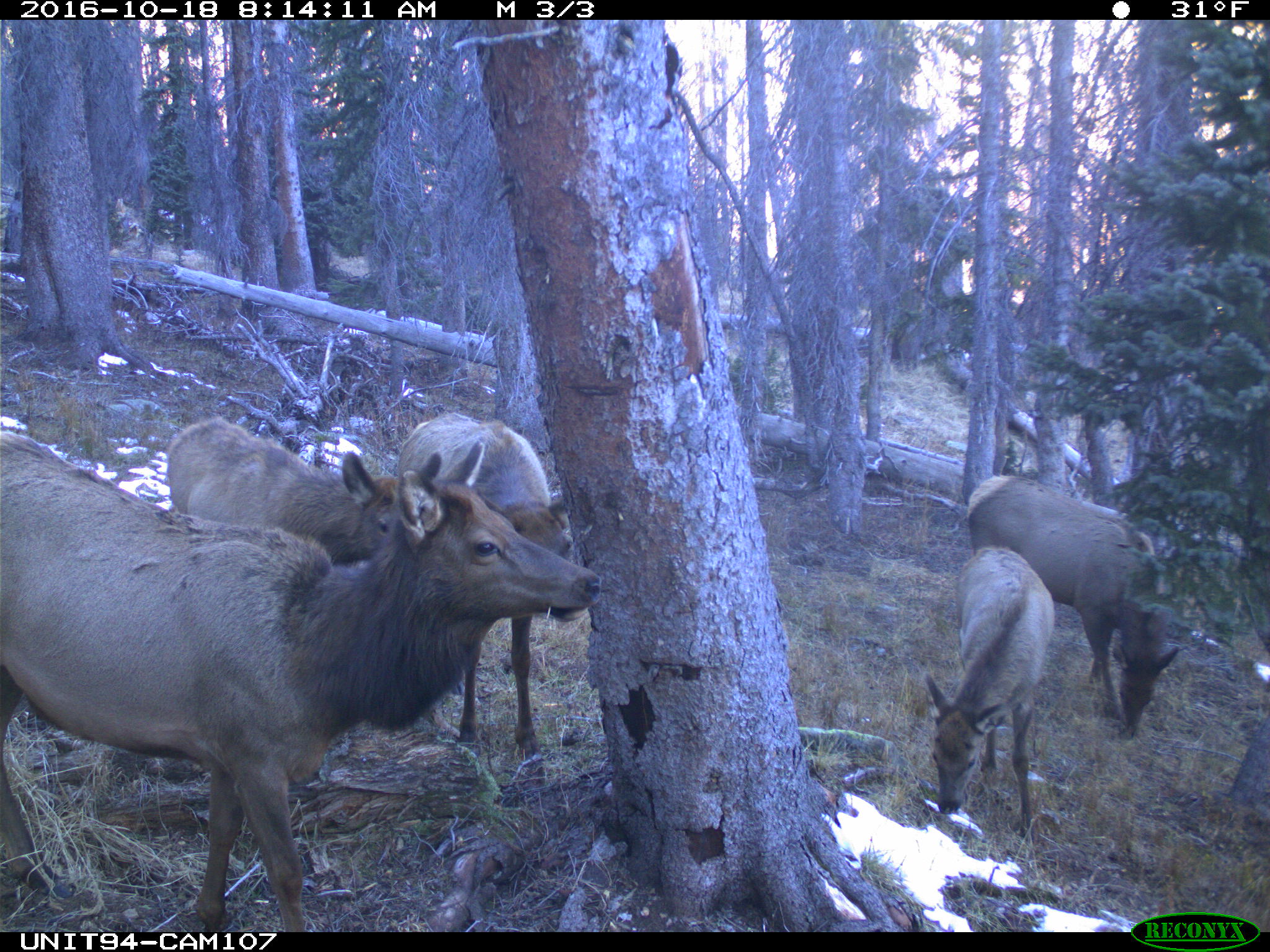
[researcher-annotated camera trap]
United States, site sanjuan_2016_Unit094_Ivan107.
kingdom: Animalia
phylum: Chordata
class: Mammalia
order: Artiodactyla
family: Cervidae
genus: Cervus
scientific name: Cervus elaphus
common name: red deer